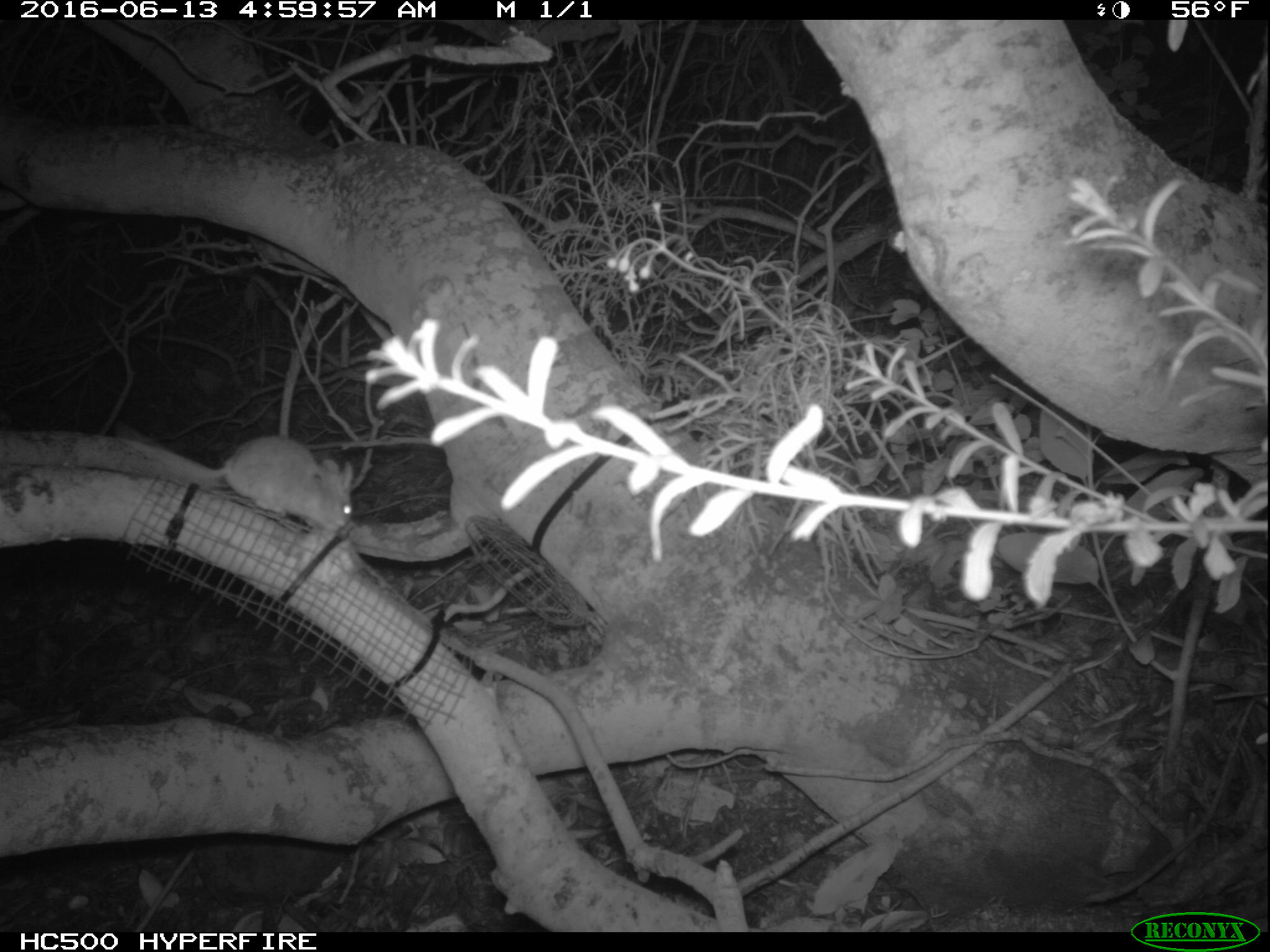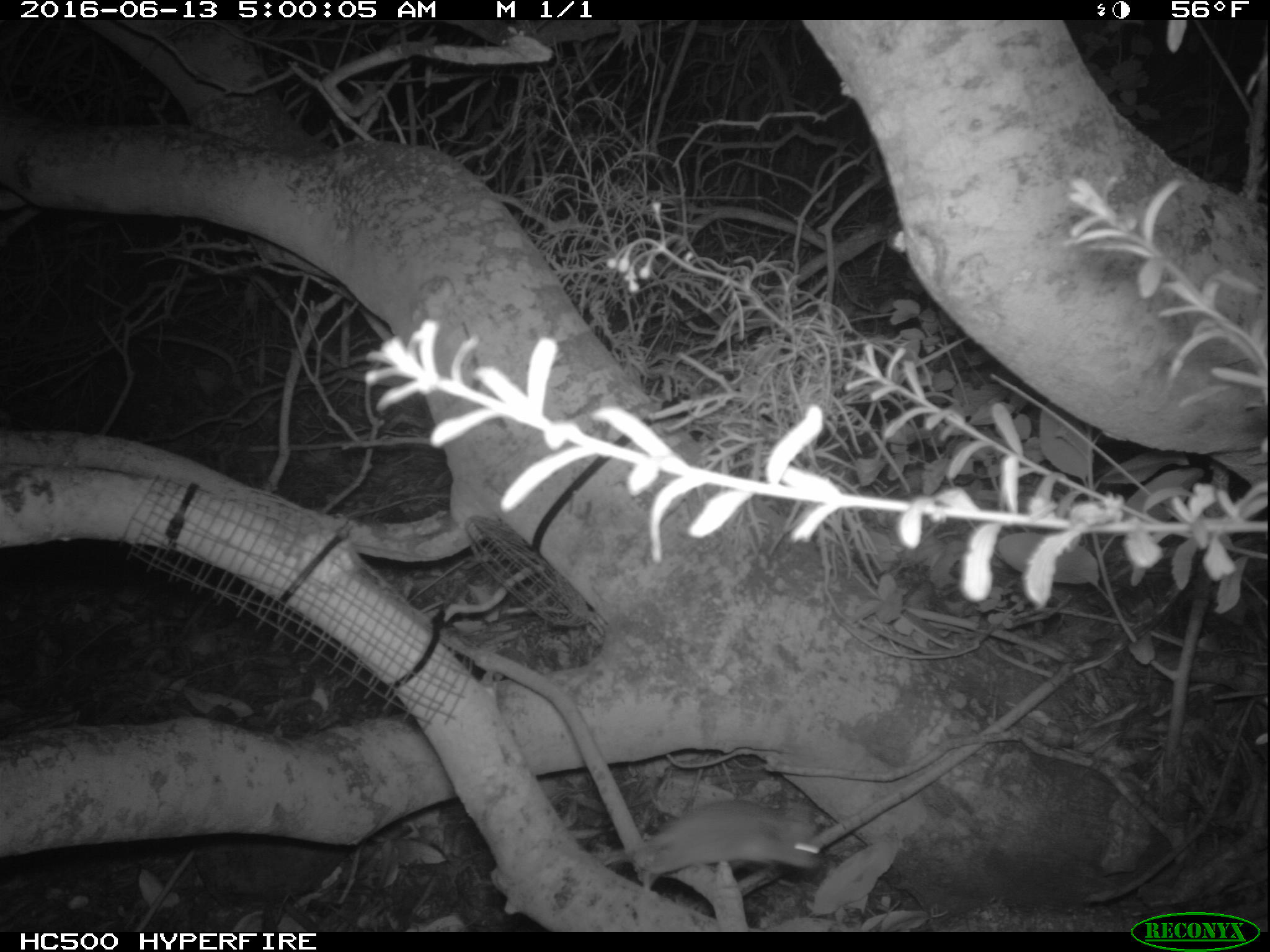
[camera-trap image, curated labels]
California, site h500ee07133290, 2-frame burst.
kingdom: Animalia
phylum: Chordata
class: Mammalia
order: Rodentia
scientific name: Rodentia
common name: rodent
Rodent (Rodentia).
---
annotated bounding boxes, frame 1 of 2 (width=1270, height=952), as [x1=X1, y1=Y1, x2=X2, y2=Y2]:
rodent: [x1=122, y1=434, x2=356, y2=534]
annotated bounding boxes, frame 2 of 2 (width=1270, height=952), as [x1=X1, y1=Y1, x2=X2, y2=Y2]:
rodent: [x1=603, y1=799, x2=824, y2=889]